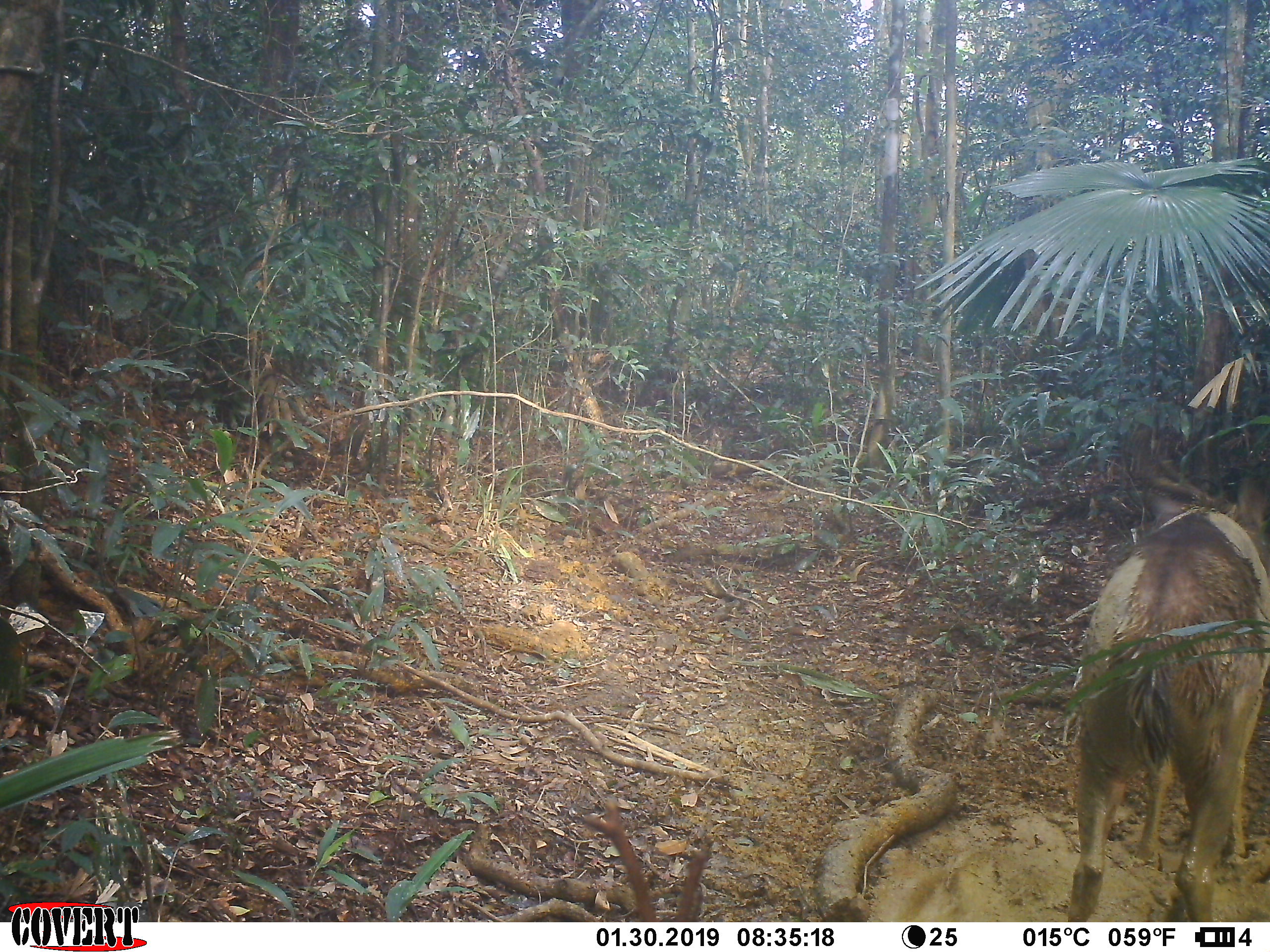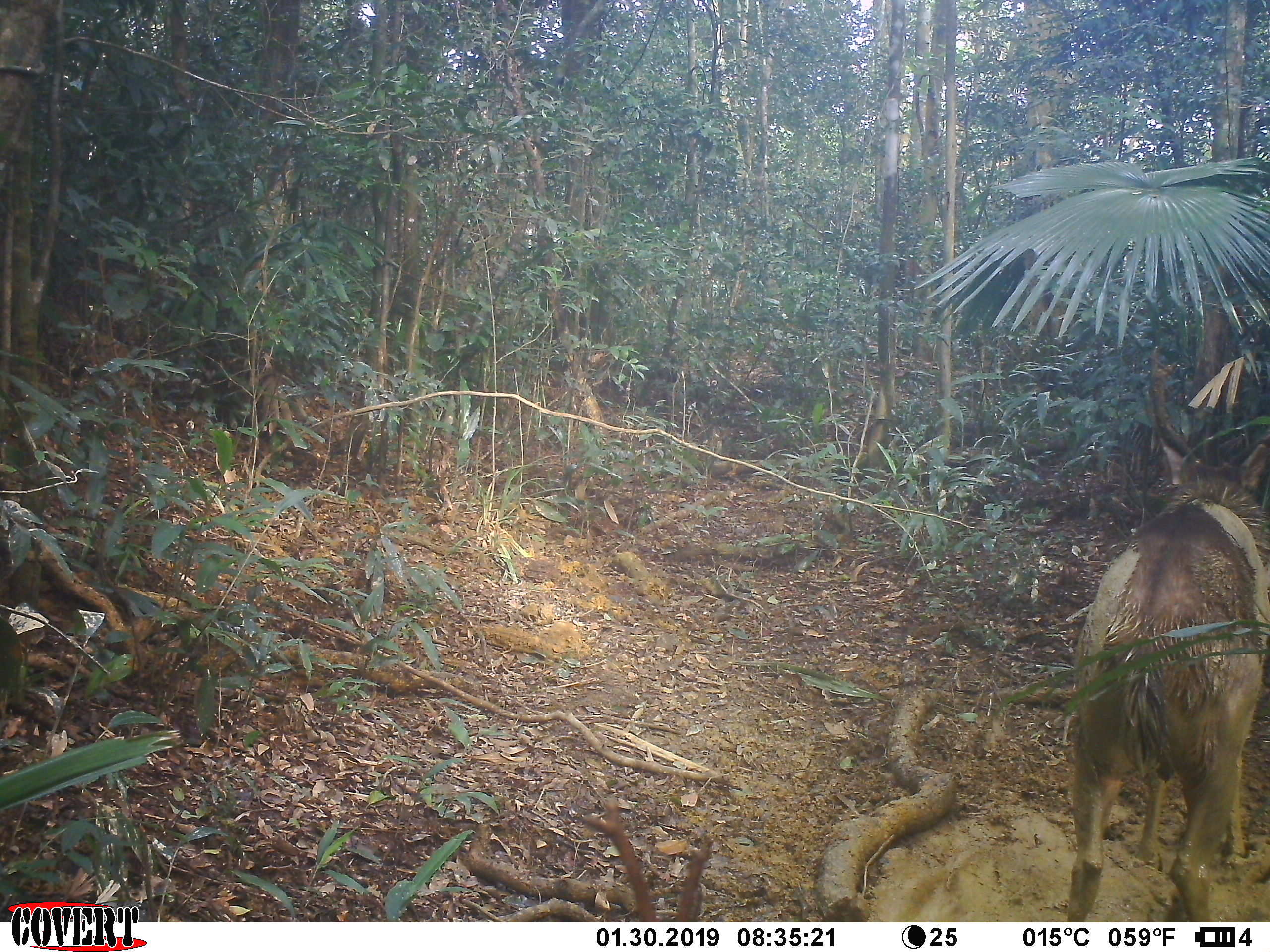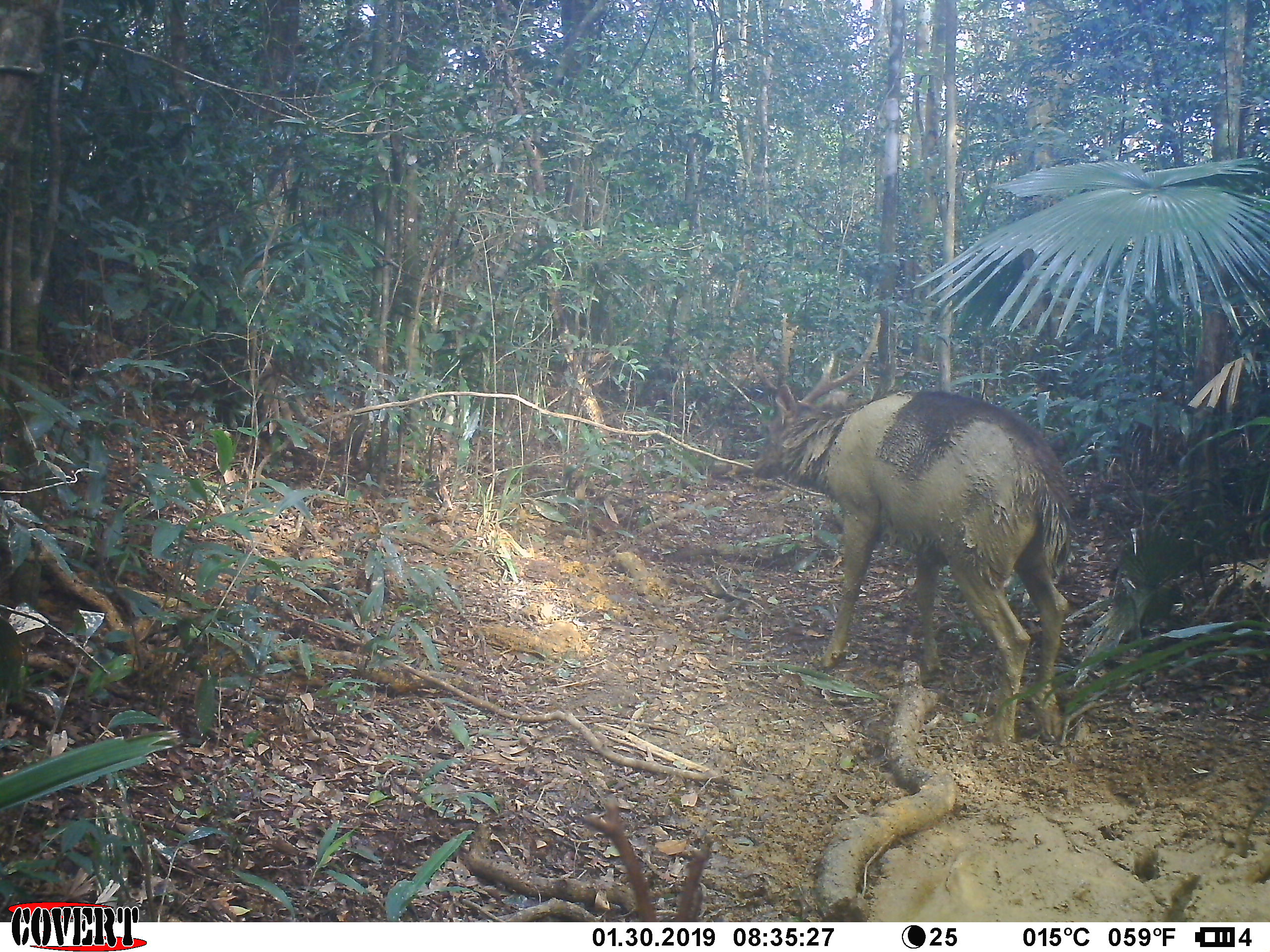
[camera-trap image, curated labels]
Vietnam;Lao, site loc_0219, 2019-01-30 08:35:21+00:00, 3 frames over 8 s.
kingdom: Animalia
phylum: Chordata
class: Mammalia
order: Artiodactyla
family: Cervidae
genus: Rusa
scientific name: Rusa unicolor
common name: sambar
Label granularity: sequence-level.